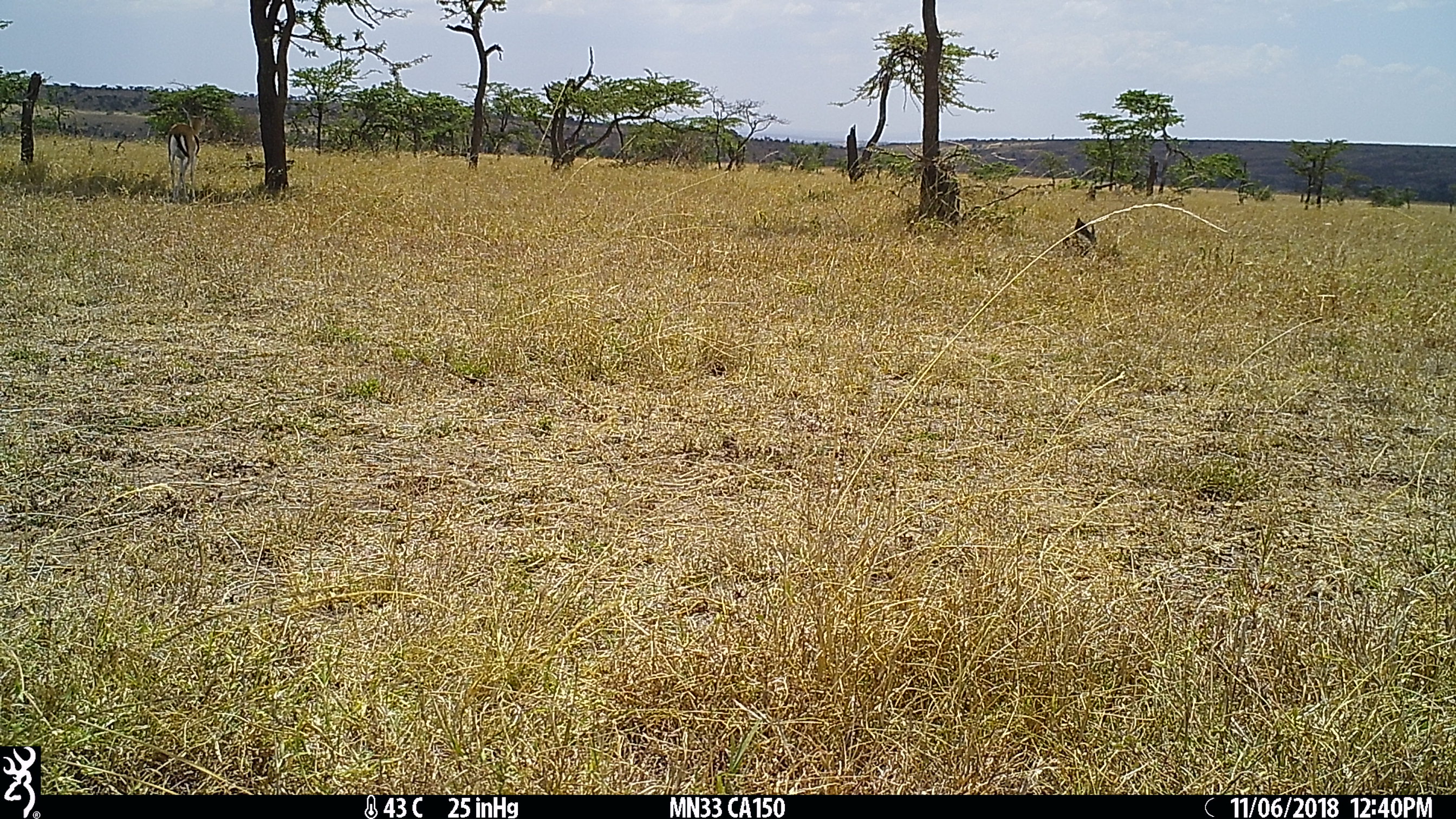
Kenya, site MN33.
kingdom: Animalia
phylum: Chordata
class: Mammalia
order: Artiodactyla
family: Bovidae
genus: Eudorcas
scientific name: Eudorcas thomsonii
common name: thomon's gazelle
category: gazelle thomsons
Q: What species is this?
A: Gazelle thomsons (thomon's gazelle) (Eudorcas thomsonii).